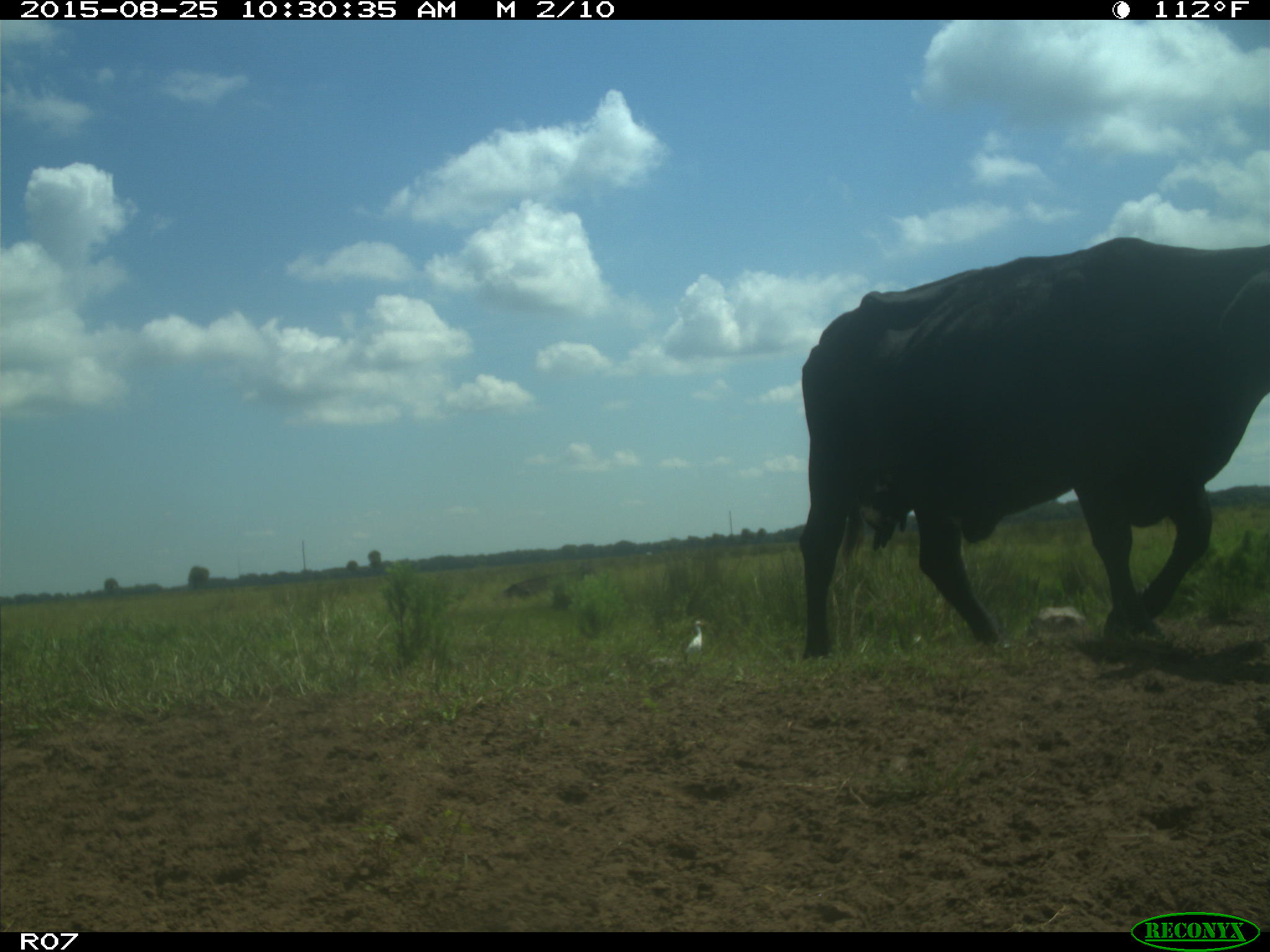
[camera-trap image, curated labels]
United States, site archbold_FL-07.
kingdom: Animalia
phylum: Chordata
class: Mammalia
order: Artiodactyla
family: Bovidae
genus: Bos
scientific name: Bos taurus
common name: domestic cow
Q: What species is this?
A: Bos taurus (domestic cow).